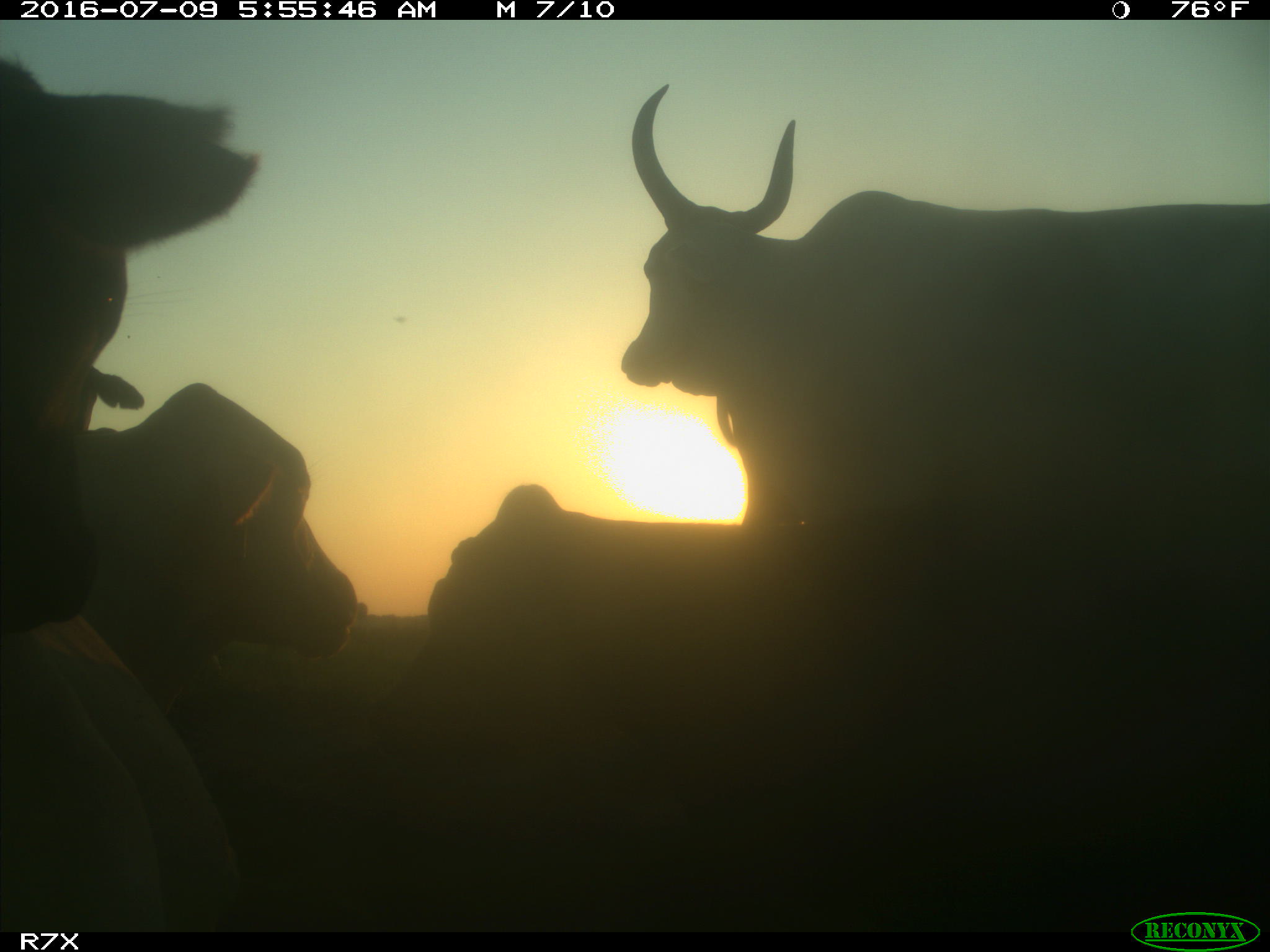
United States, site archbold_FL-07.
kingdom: Animalia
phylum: Chordata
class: Mammalia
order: Artiodactyla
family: Bovidae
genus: Bos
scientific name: Bos taurus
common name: domestic cow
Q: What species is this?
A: Bos taurus (domestic cow).